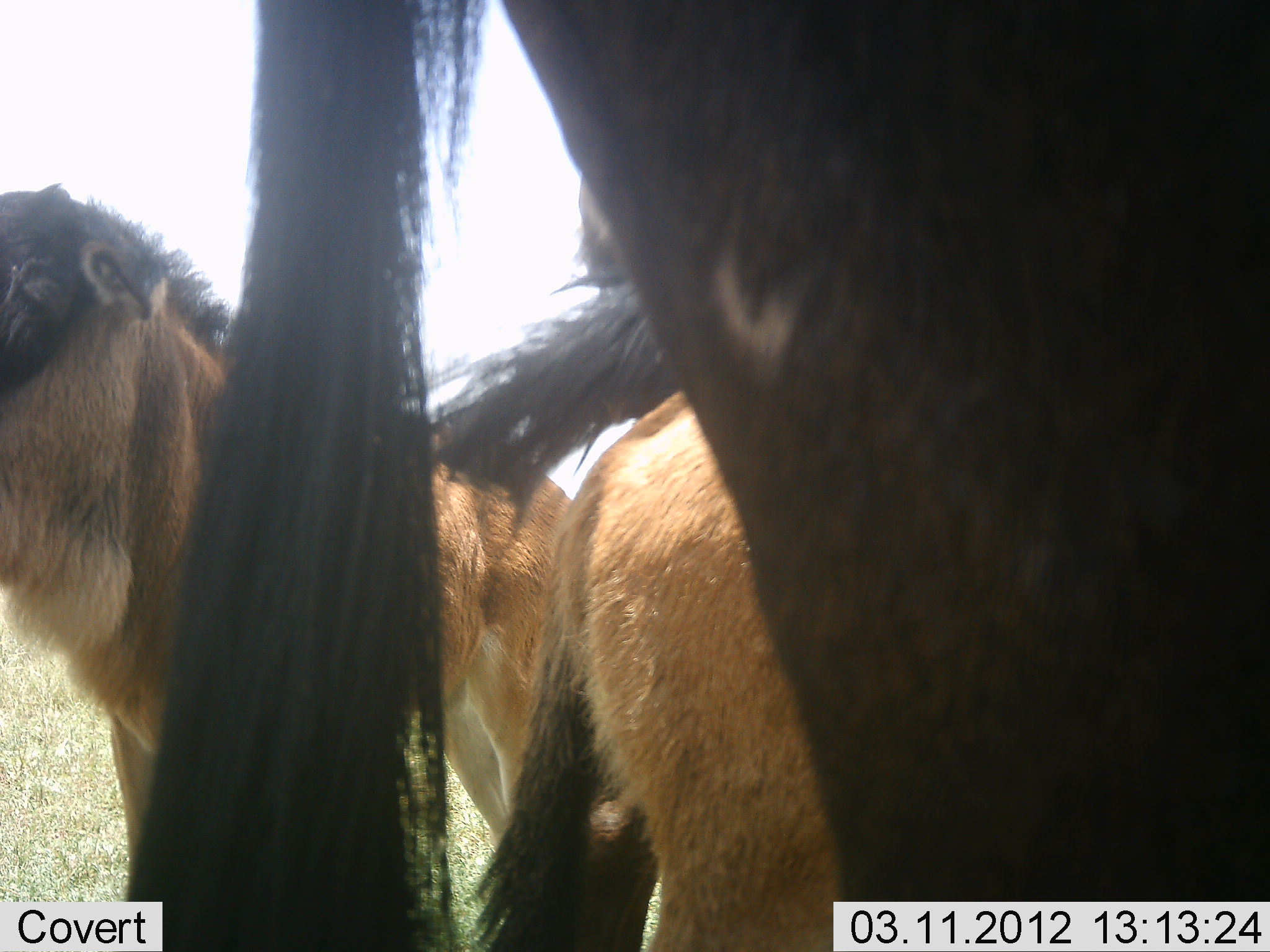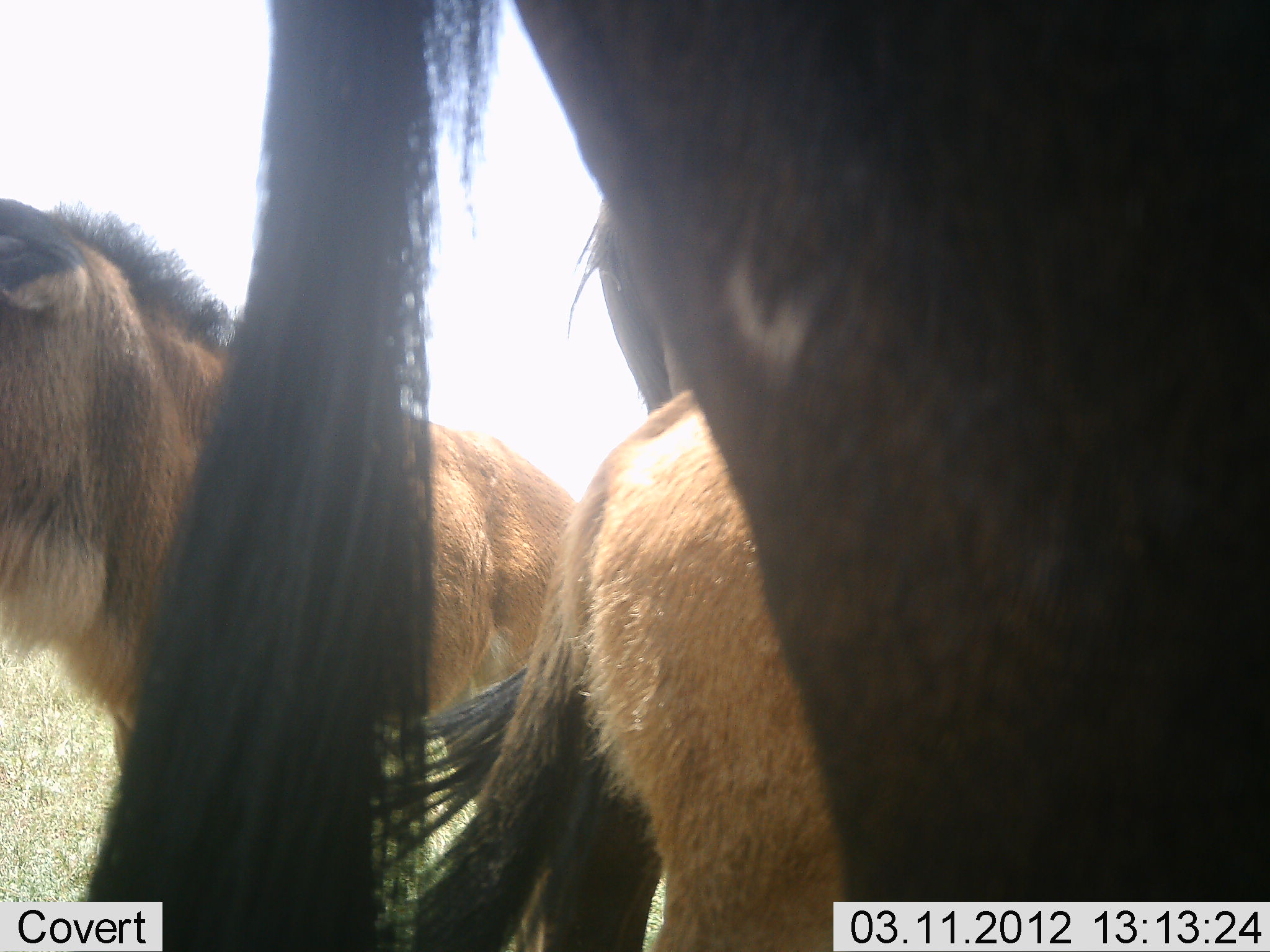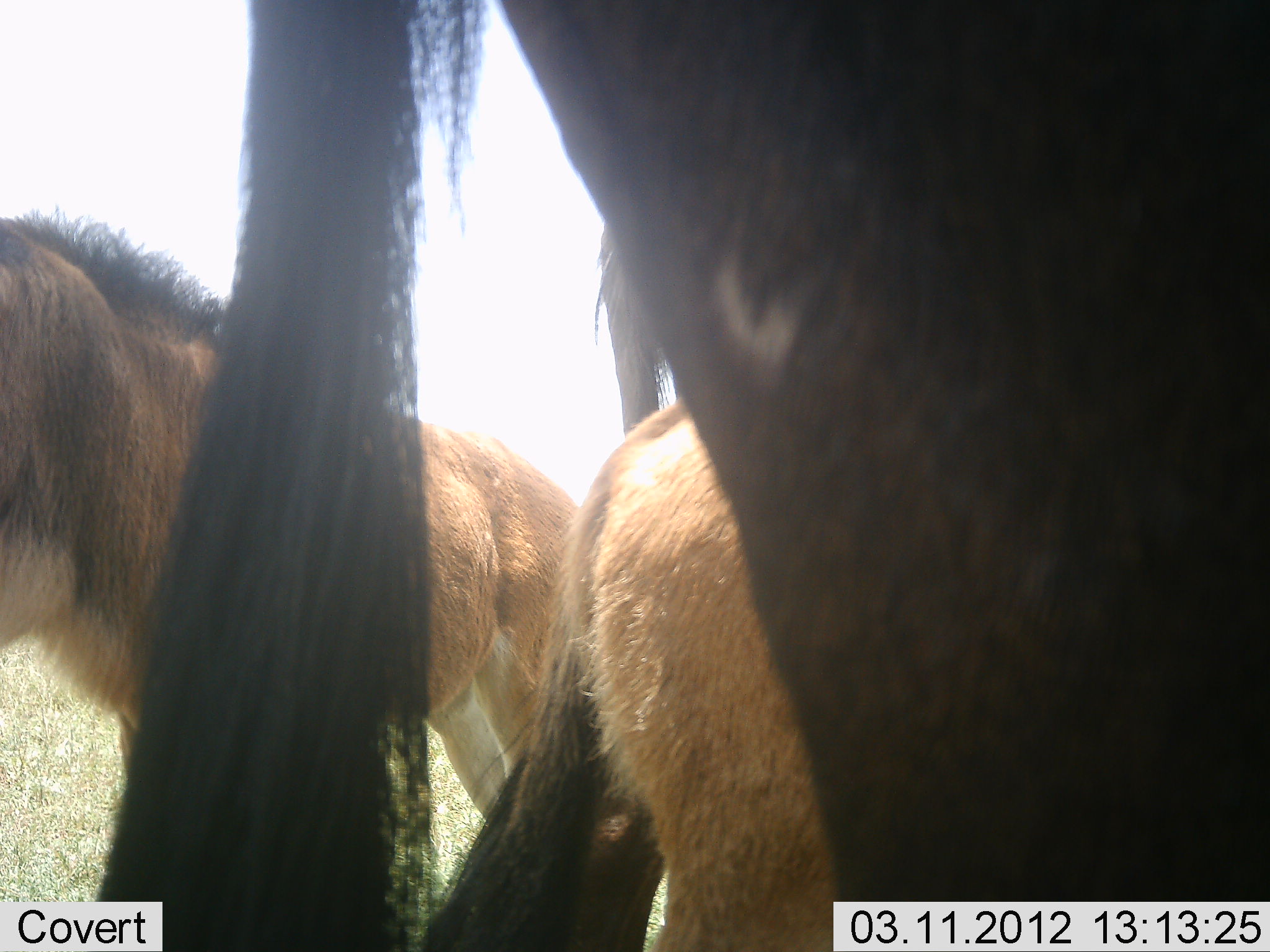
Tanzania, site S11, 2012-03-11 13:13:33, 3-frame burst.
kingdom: Animalia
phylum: Chordata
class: Mammalia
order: Artiodactyla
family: Bovidae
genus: Connochaetes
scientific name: Connochaetes taurinus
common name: blue wildebeest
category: wildebeest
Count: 4.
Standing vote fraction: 95%.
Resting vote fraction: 15%.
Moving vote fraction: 0%.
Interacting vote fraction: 0%.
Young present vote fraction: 60%.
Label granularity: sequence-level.